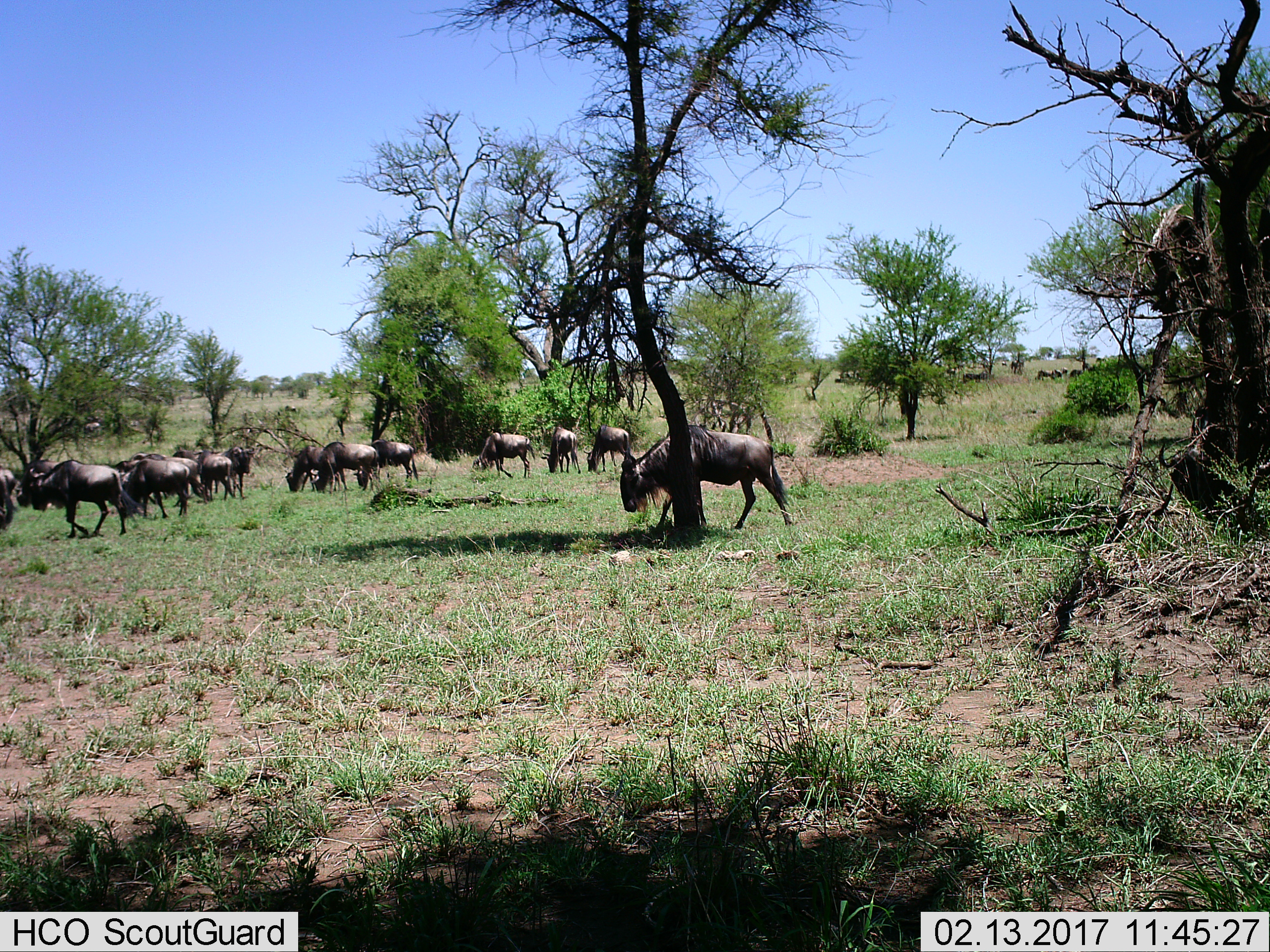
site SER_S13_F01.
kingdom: Animalia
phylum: Chordata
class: Mammalia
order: Artiodactyla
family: Bovidae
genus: Connochaetes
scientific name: Connochaetes taurinus taurinus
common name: blue wildebeest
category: wildebeestblue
Wildebeestblue (blue wildebeest) (Connochaetes taurinus taurinus), count 11-50. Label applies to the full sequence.